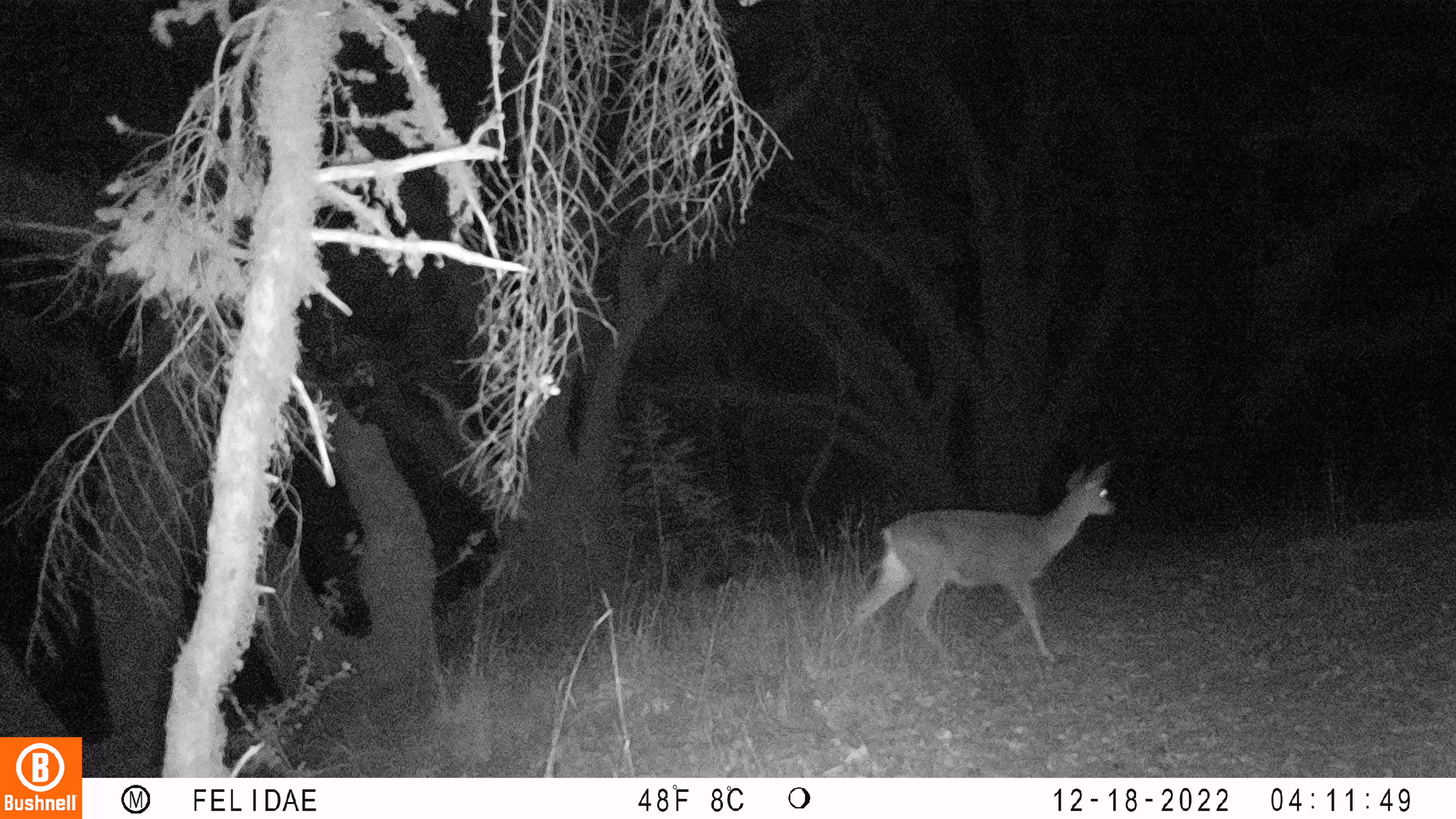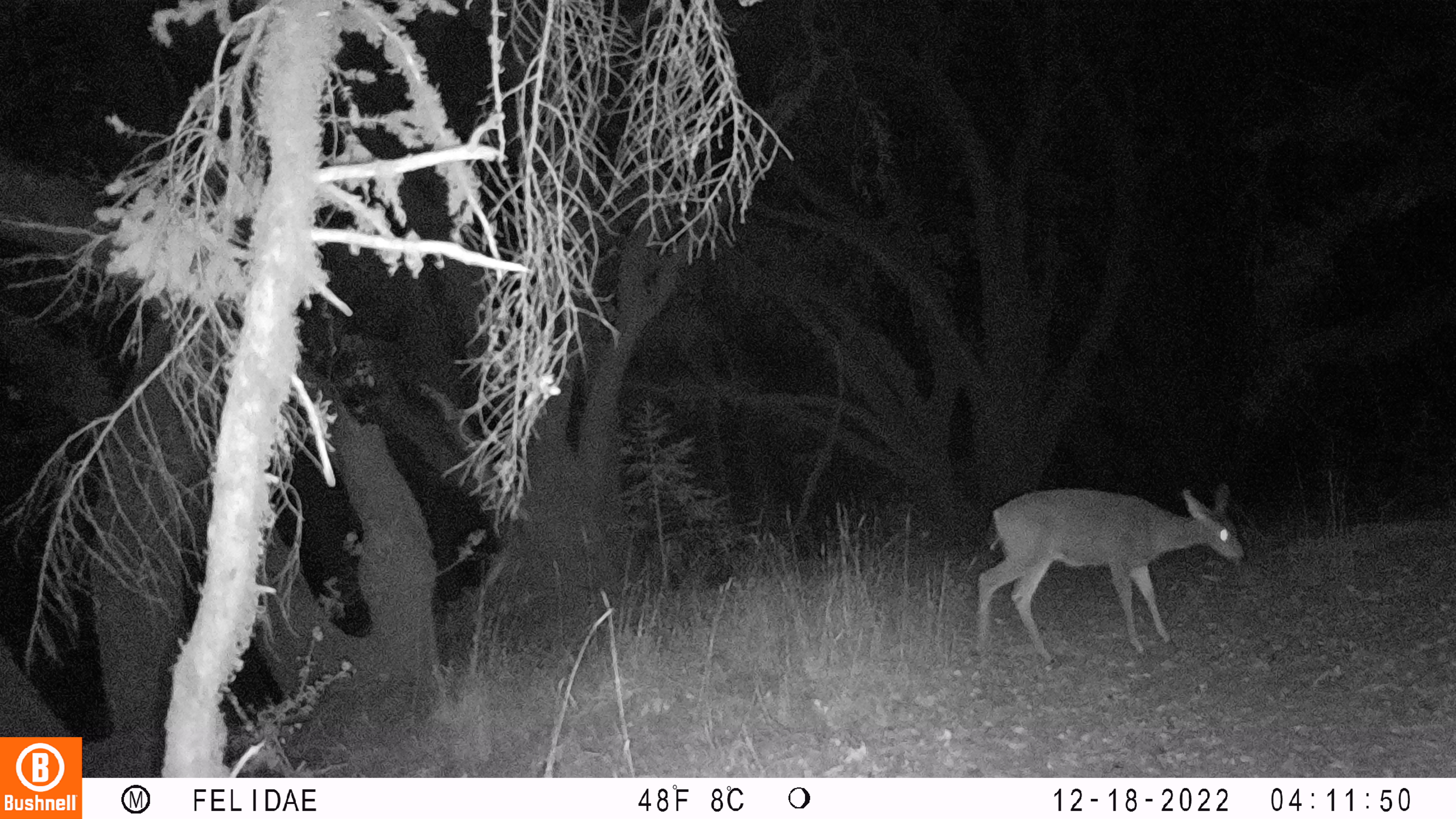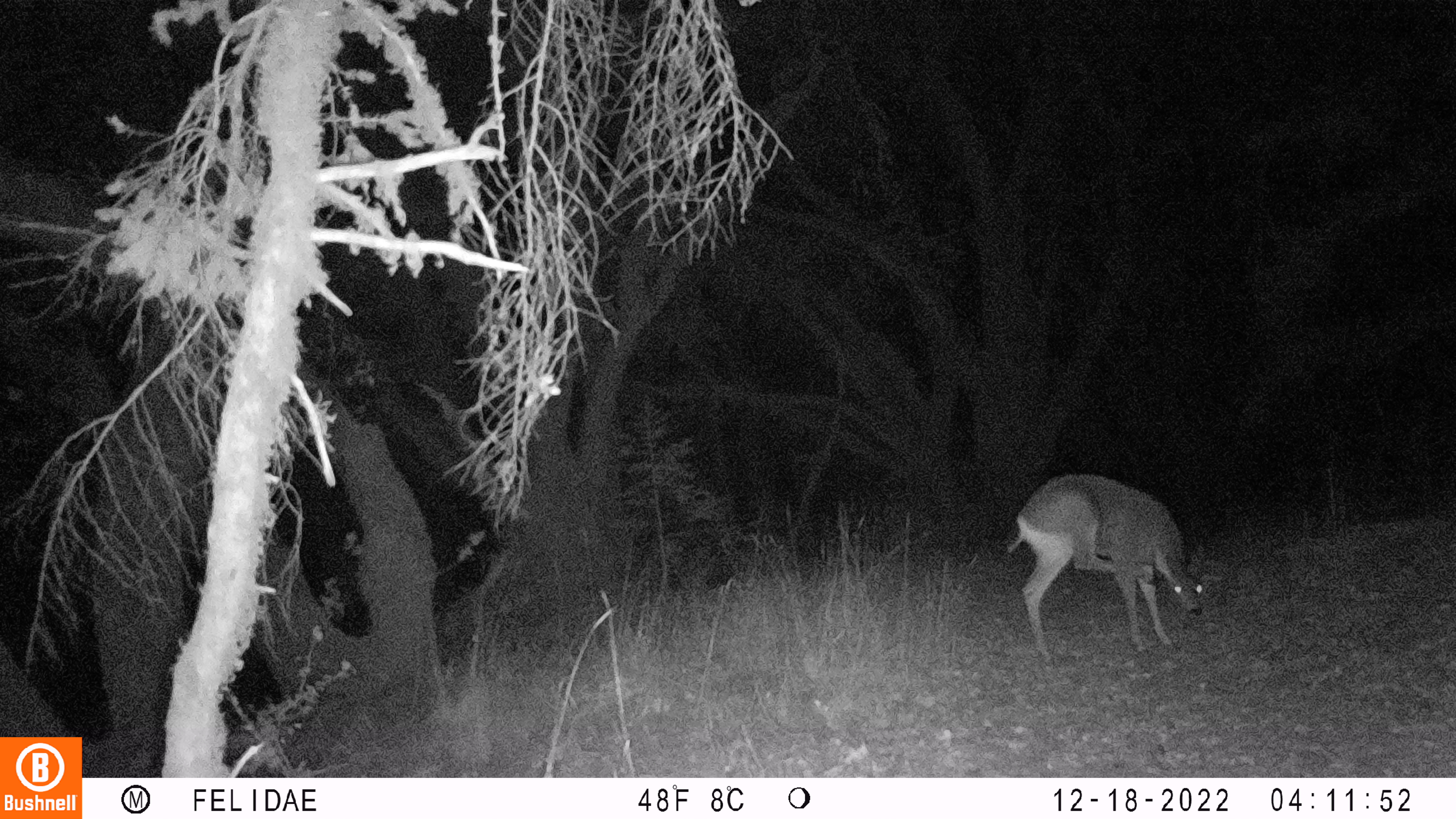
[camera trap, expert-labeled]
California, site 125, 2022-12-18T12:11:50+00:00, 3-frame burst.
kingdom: Animalia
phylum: Chordata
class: Mammalia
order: Artiodactyla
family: Cervidae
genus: Odocoileus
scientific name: Odocoileus hemionus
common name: mule deer